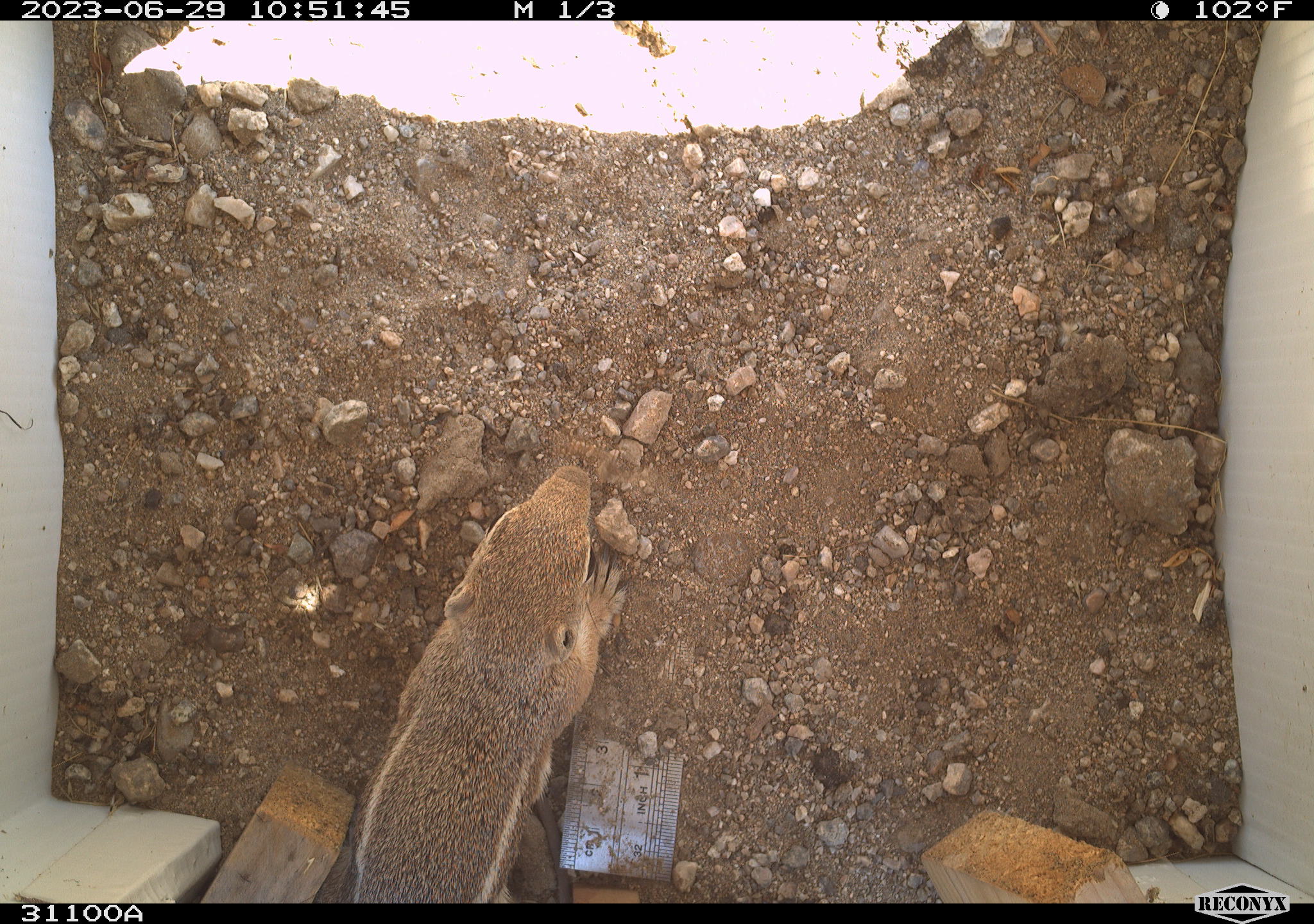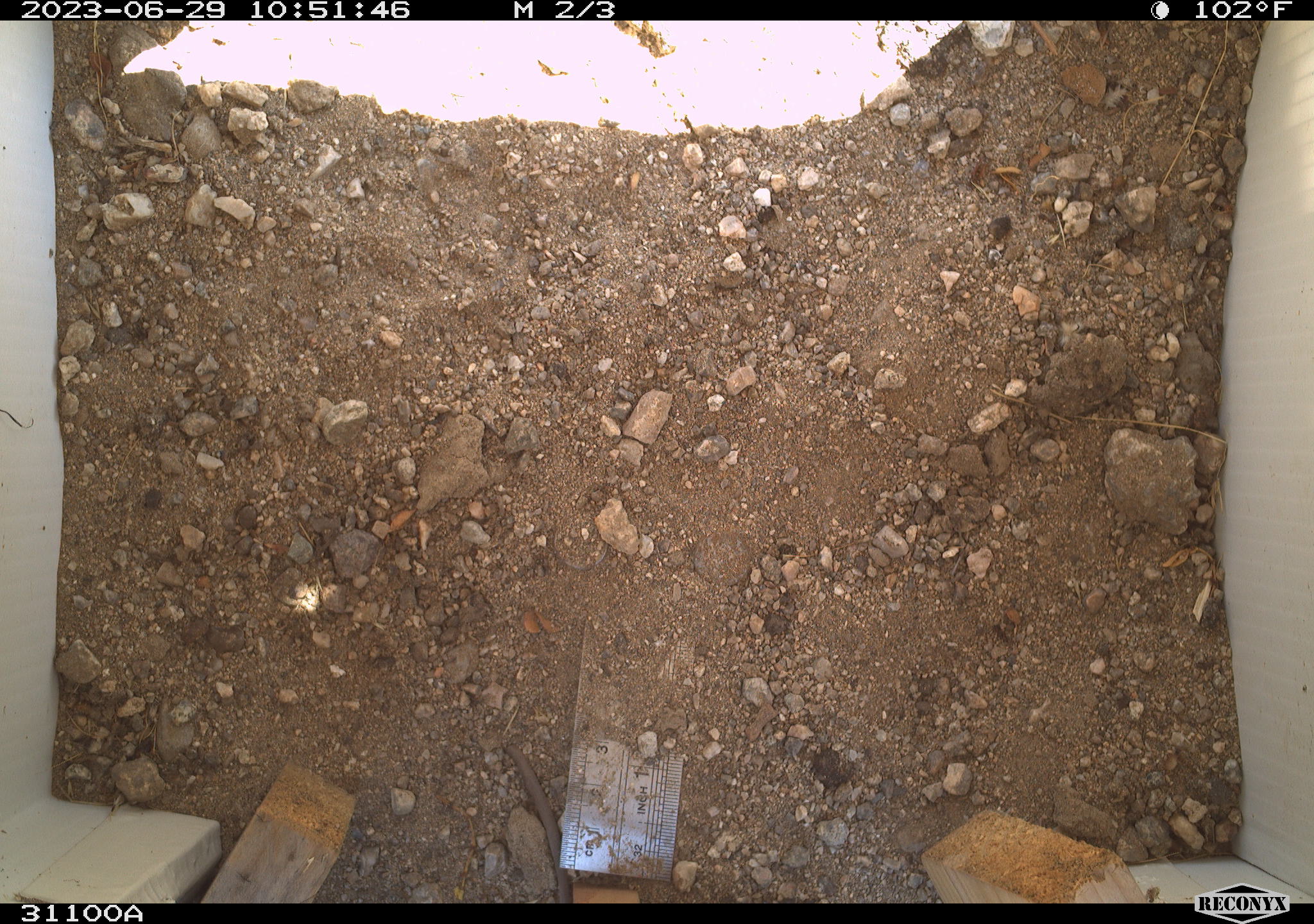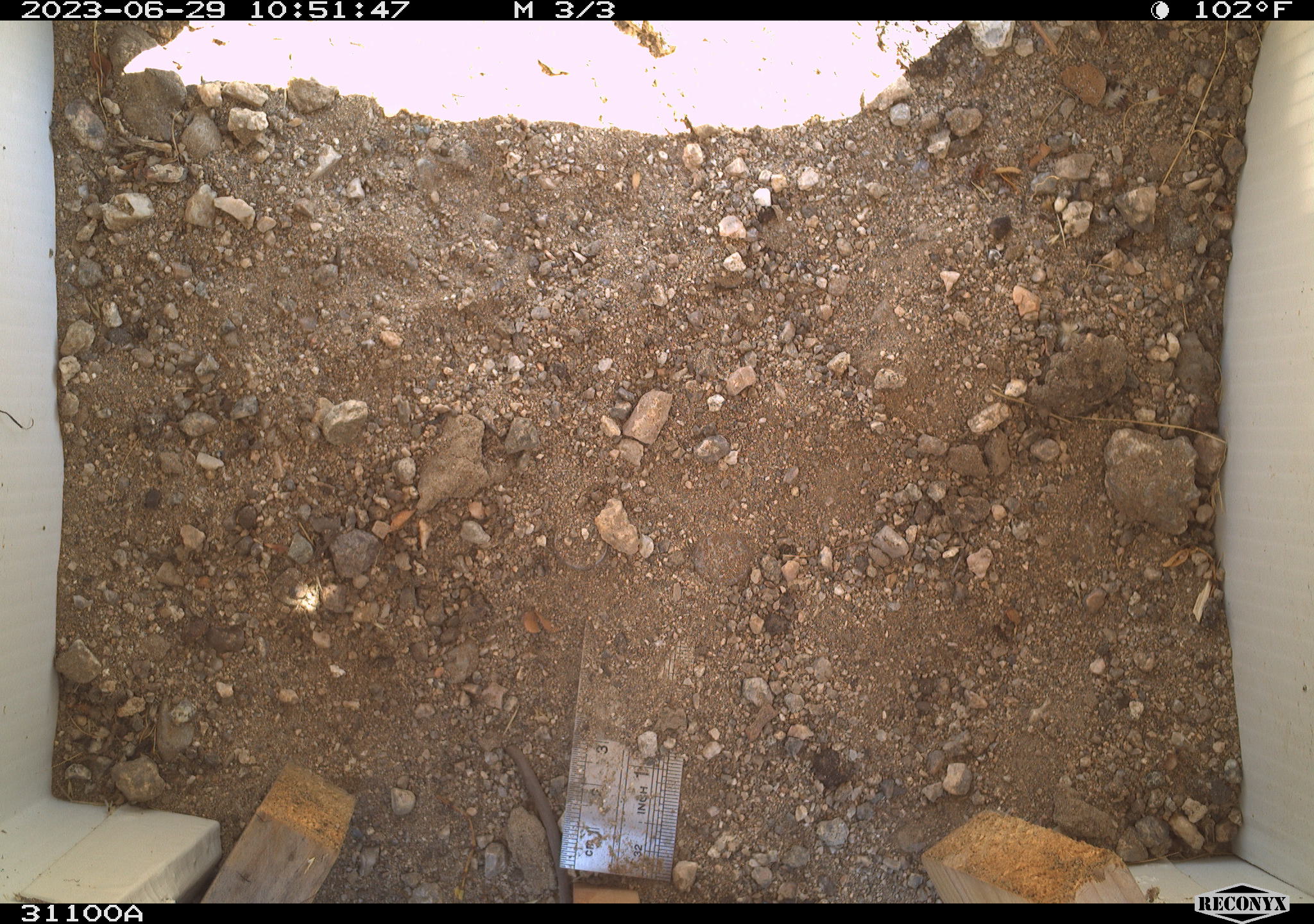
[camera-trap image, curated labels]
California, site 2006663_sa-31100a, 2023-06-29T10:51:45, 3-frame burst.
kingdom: Animalia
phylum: Chordata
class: Mammalia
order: Rodentia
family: Sciuridae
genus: Ammospermophilus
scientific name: Ammospermophilus leucurus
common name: white-tailed antelope squirrel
White-tailed antelope squirrel (Ammospermophilus leucurus).